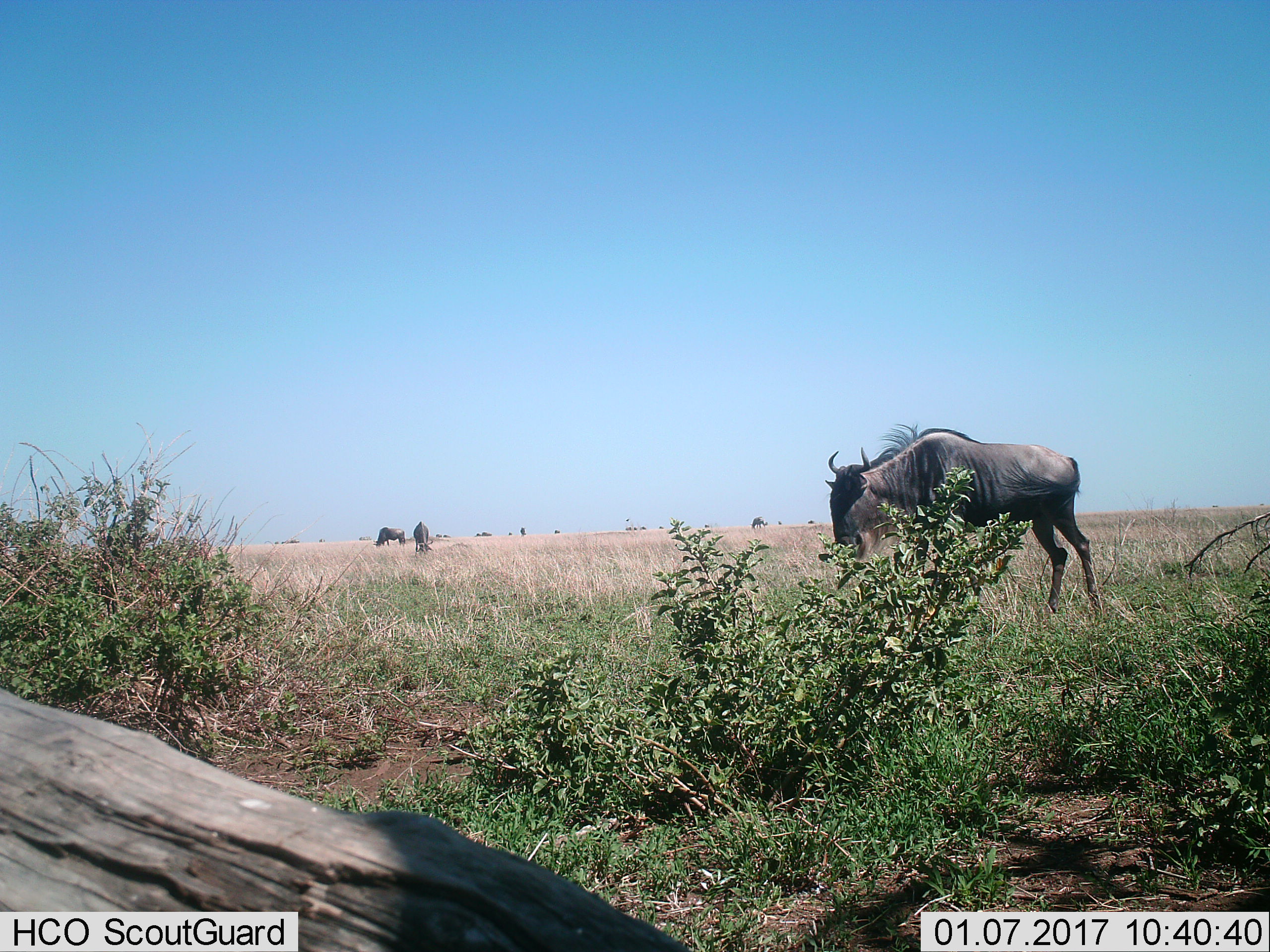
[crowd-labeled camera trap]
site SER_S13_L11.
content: unidentified animal